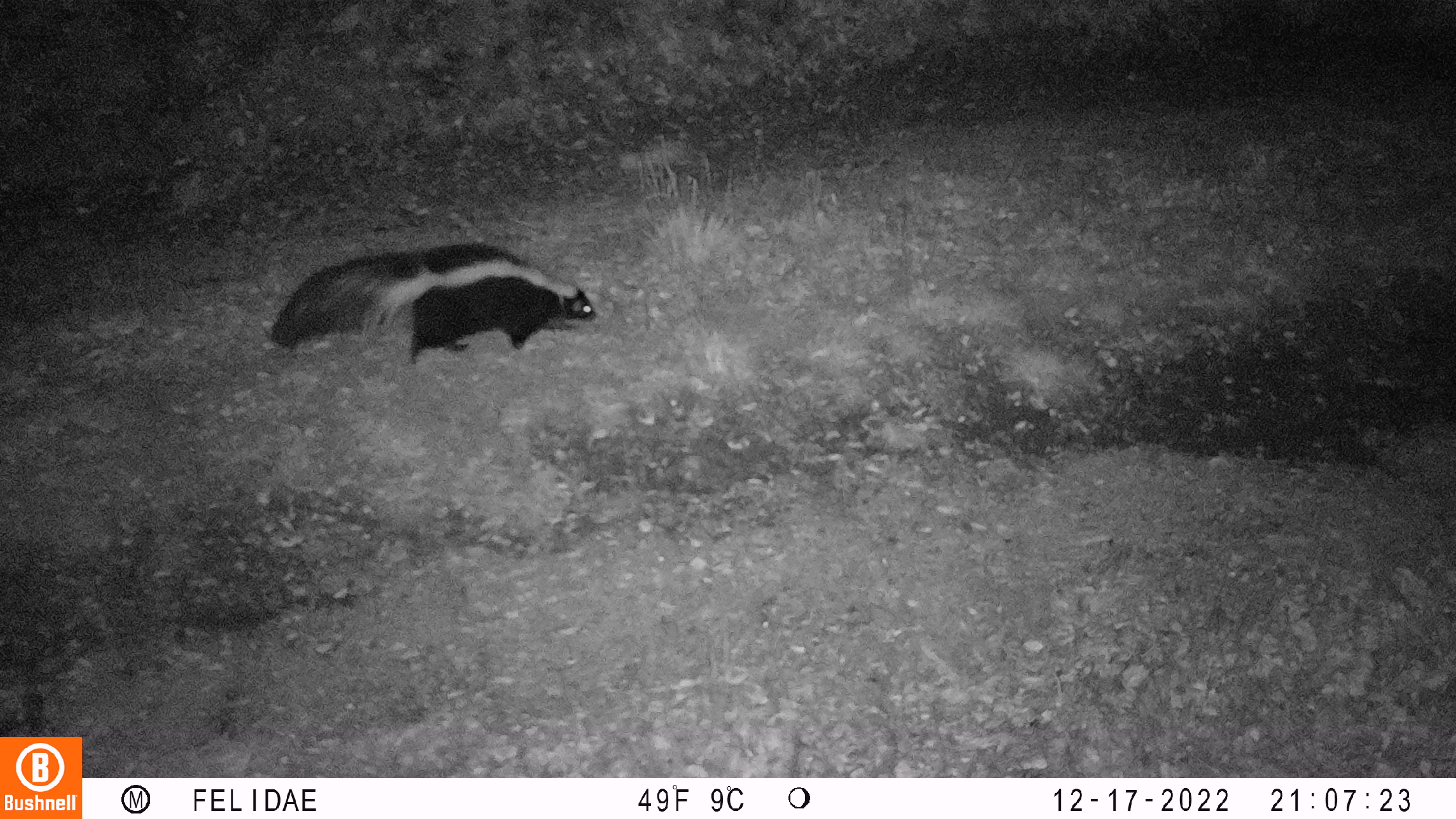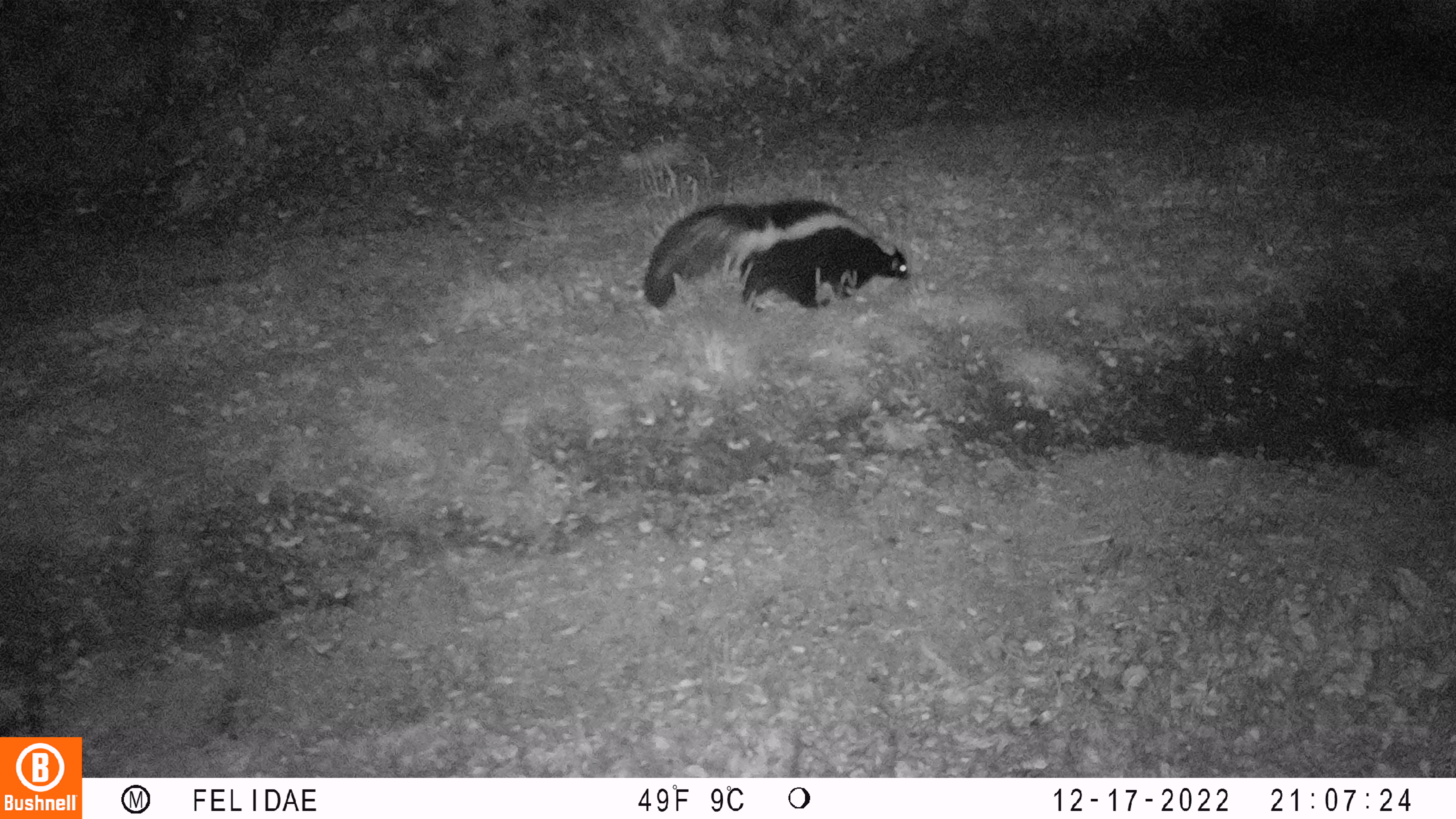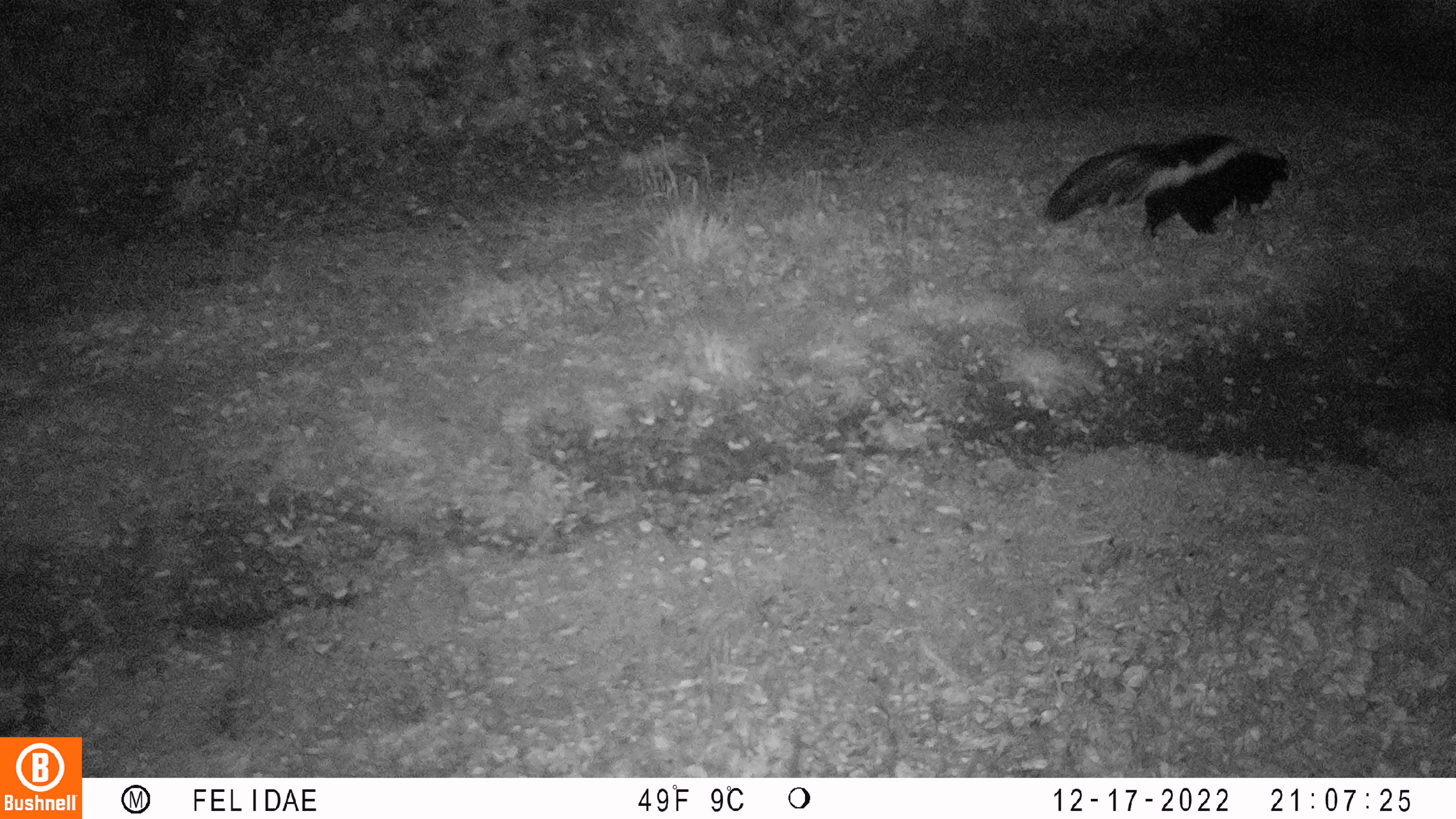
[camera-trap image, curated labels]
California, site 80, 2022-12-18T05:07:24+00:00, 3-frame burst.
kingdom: Animalia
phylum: Chordata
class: Mammalia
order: Carnivora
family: Mephitidae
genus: Mephitis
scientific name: Mephitis mephitis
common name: striped skunk